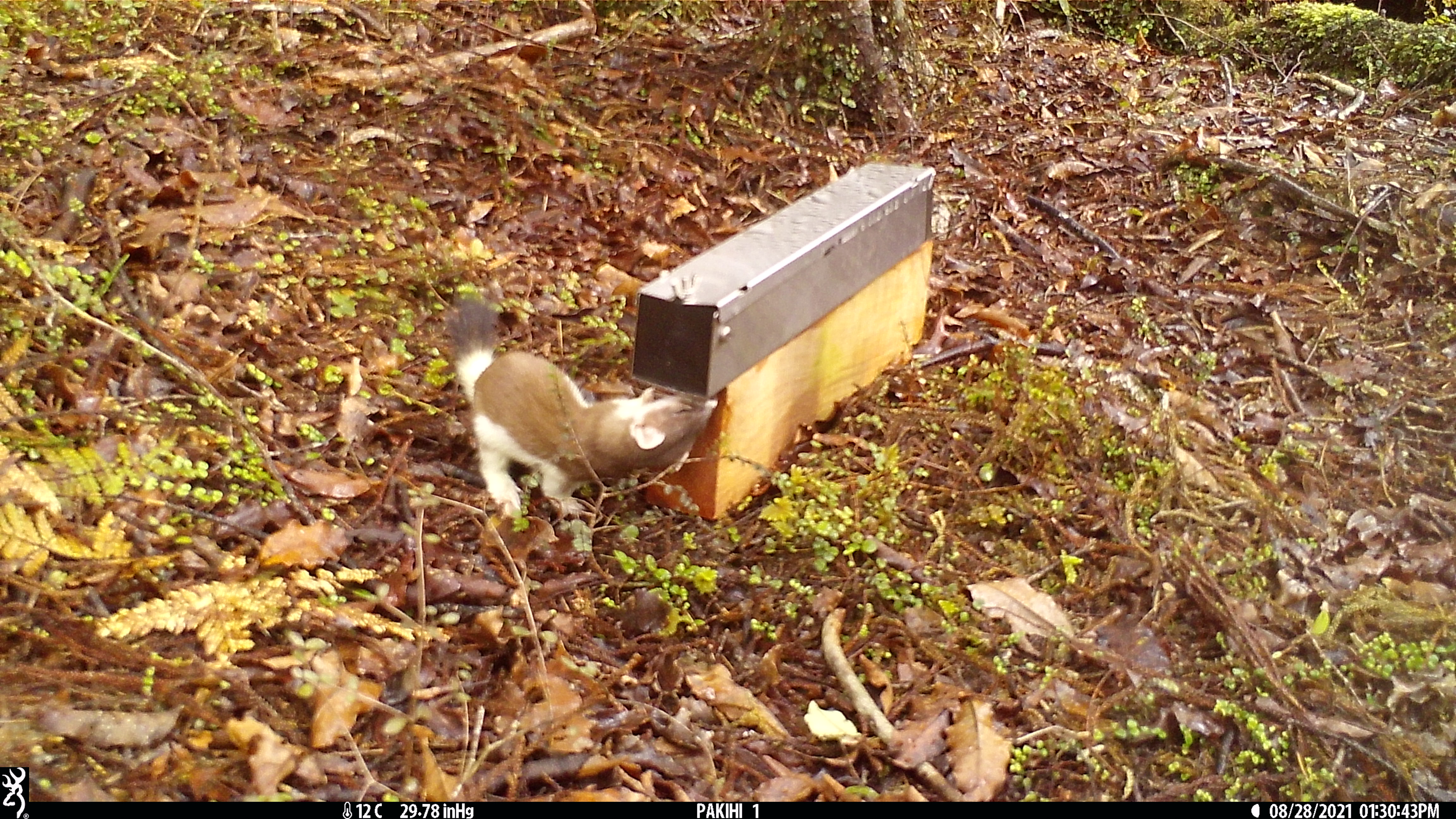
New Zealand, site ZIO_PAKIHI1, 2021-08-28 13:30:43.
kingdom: Animalia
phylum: Chordata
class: Mammalia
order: Carnivora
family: Mustelidae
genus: Mustela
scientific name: Mustela erminea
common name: stoat